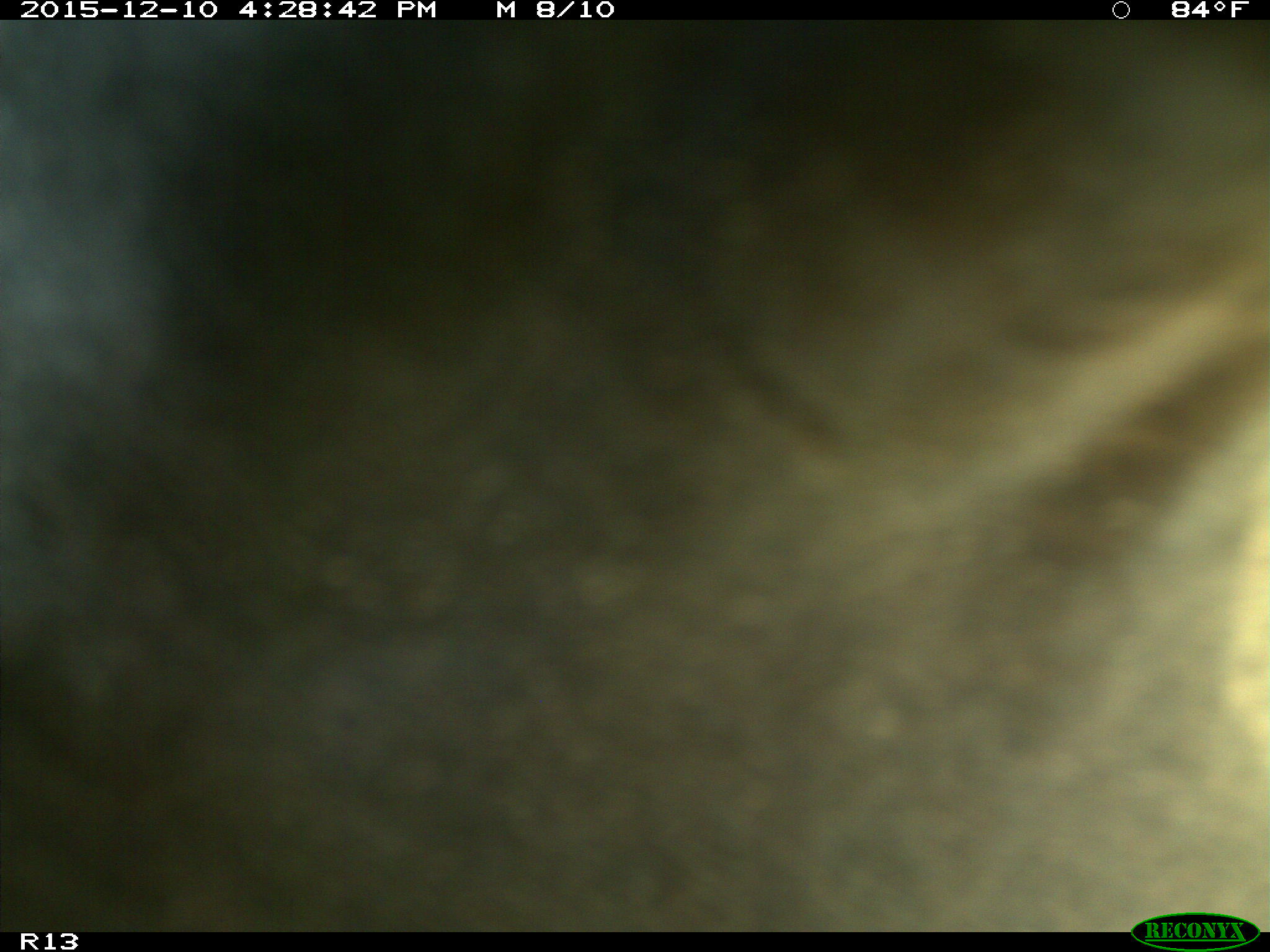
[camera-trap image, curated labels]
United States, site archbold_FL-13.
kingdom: Animalia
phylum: Chordata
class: Mammalia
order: Artiodactyla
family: Bovidae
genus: Bos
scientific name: Bos taurus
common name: domestic cow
Bos taurus (domestic cow).